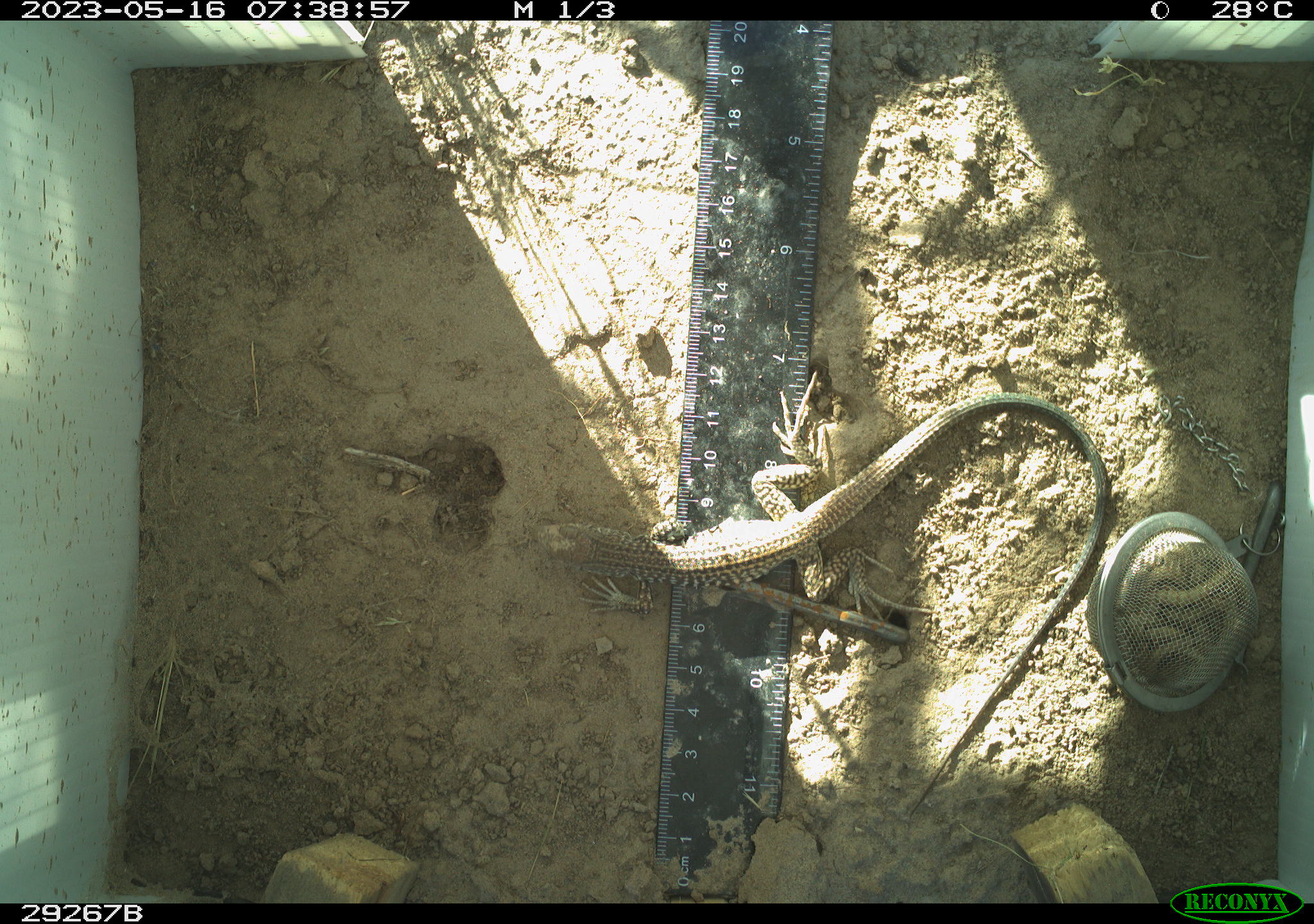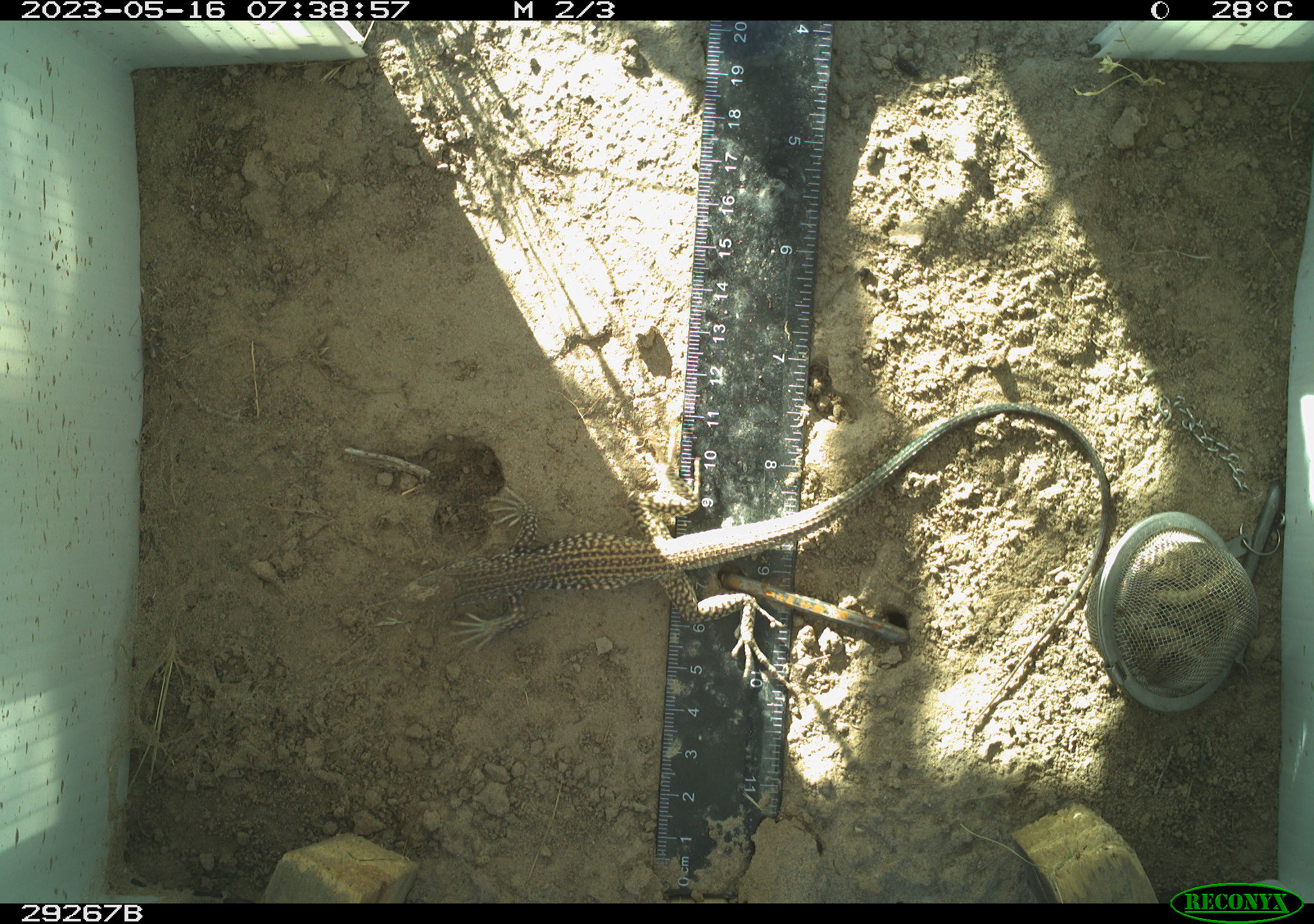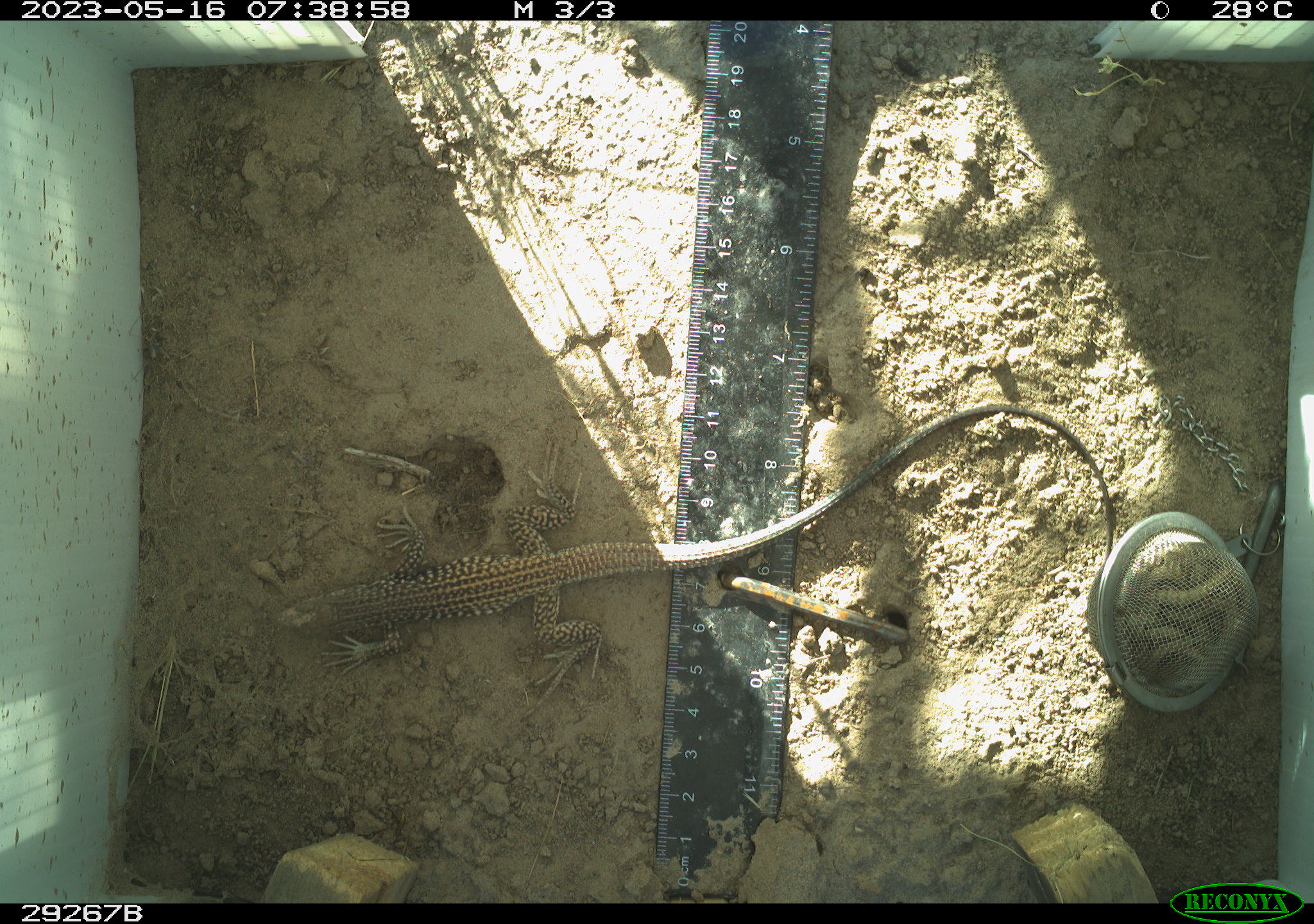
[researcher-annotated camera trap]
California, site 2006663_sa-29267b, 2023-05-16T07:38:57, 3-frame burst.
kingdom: Animalia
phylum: Chordata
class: Reptilia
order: Squamata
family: Teiidae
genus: Aspidoscelis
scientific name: Aspidoscelis tigris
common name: western whiptail